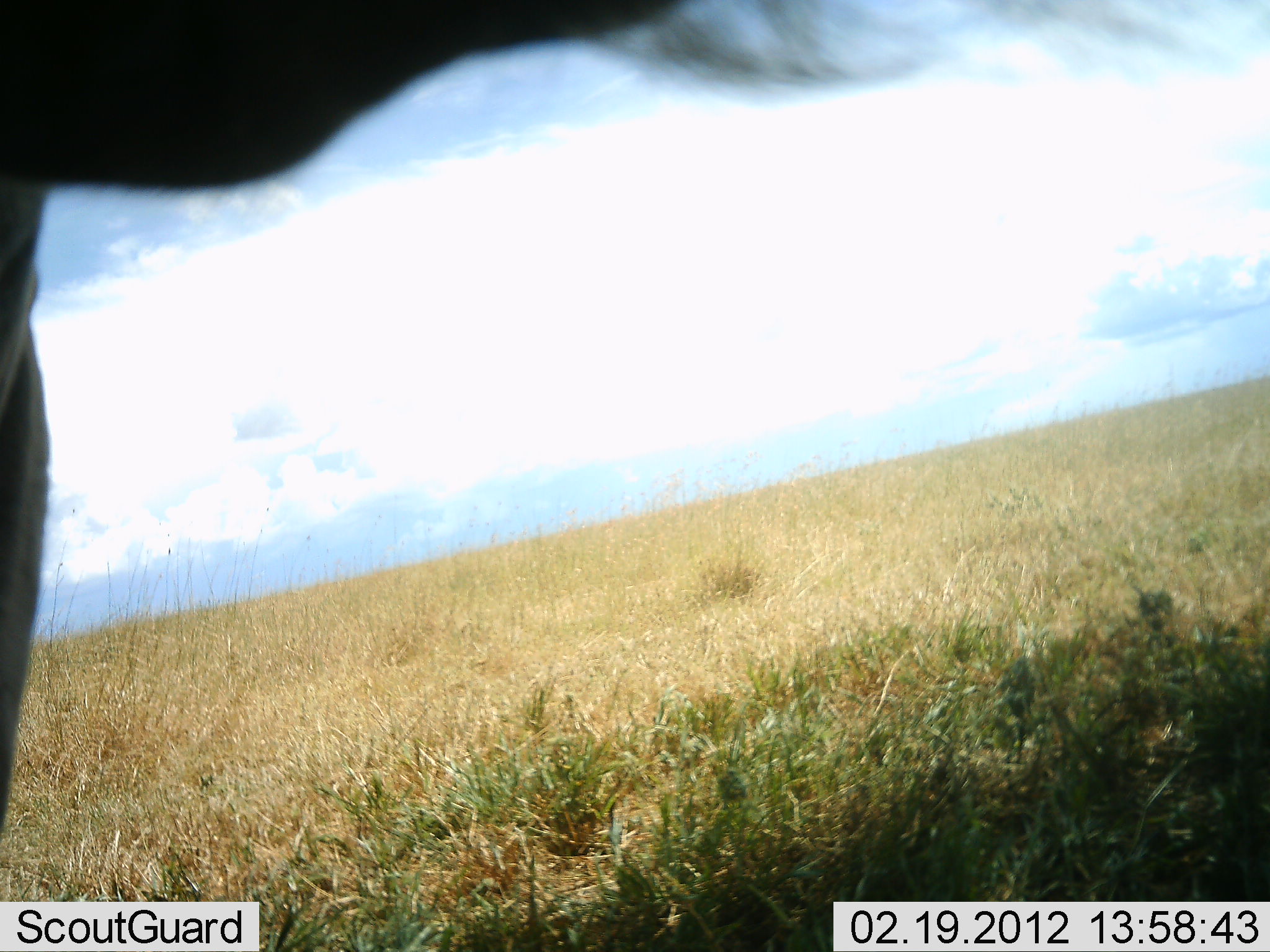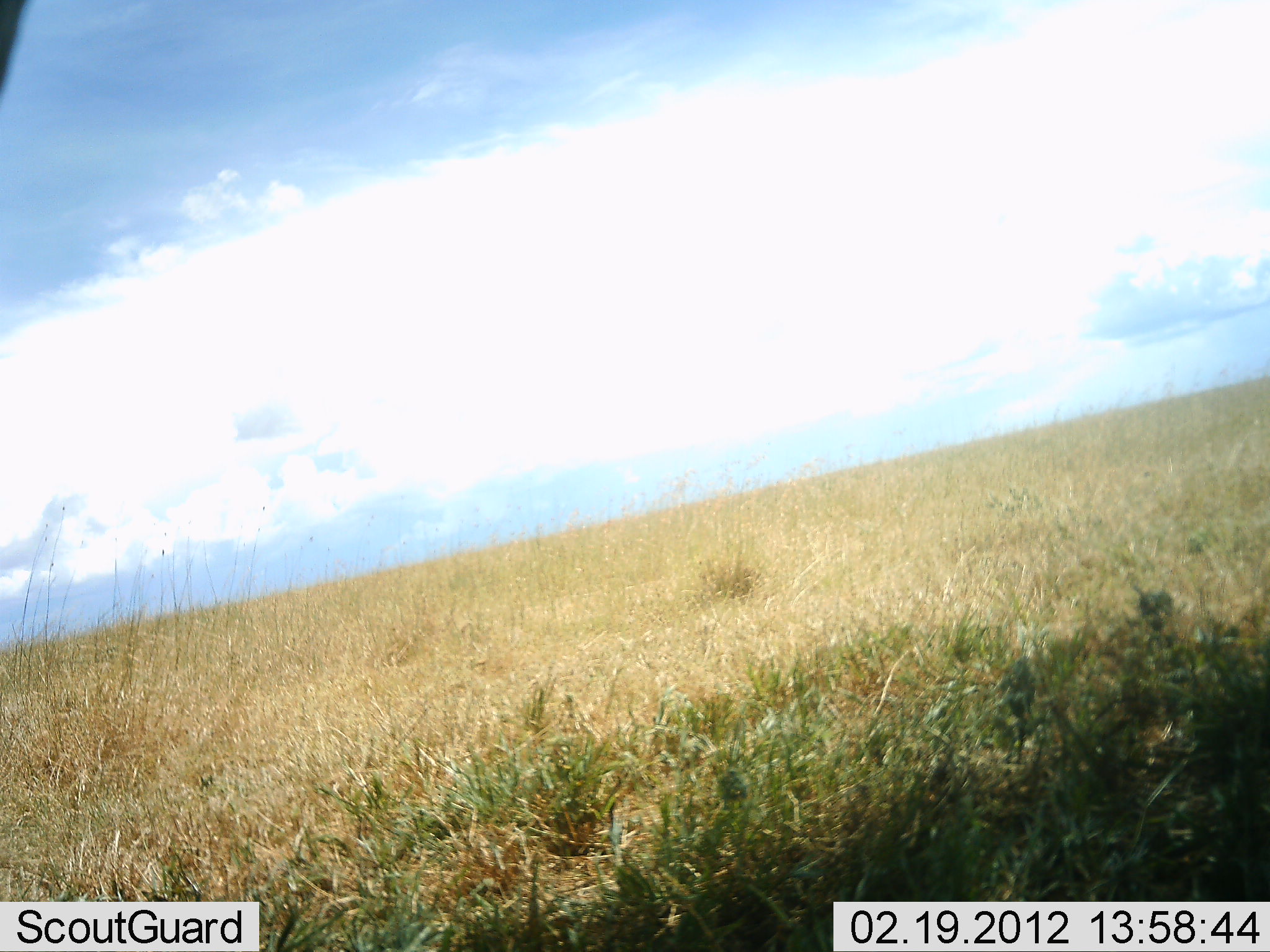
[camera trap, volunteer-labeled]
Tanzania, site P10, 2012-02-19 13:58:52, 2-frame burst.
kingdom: Animalia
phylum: Chordata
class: Mammalia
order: Artiodactyla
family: Bovidae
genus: Connochaetes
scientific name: Connochaetes taurinus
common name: blue wildebeest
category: wildebeest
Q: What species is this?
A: Wildebeest (blue wildebeest) (Connochaetes taurinus).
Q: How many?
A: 1.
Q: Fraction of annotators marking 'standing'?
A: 89%.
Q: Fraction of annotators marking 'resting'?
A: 0%.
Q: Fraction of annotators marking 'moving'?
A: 6%.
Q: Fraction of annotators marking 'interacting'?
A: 6%.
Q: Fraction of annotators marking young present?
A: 0%.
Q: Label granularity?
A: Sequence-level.